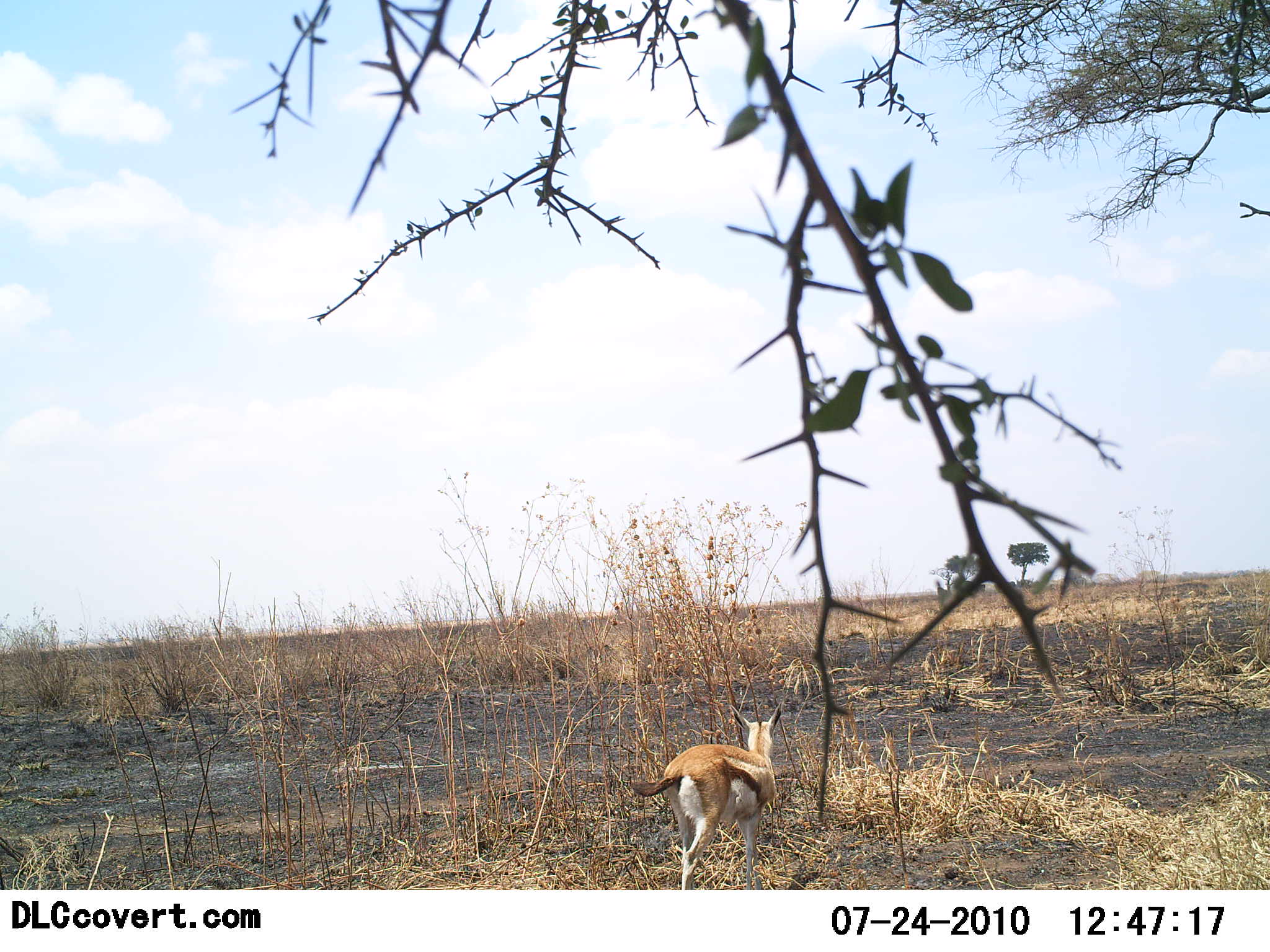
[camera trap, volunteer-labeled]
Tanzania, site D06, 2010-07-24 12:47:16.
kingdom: Animalia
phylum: Chordata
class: Mammalia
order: Artiodactyla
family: Bovidae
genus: Eudorcas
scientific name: Eudorcas thomsonii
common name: thomson's gazelle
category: gazellethomsons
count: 1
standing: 38%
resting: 0%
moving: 62%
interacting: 0%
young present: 0%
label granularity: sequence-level